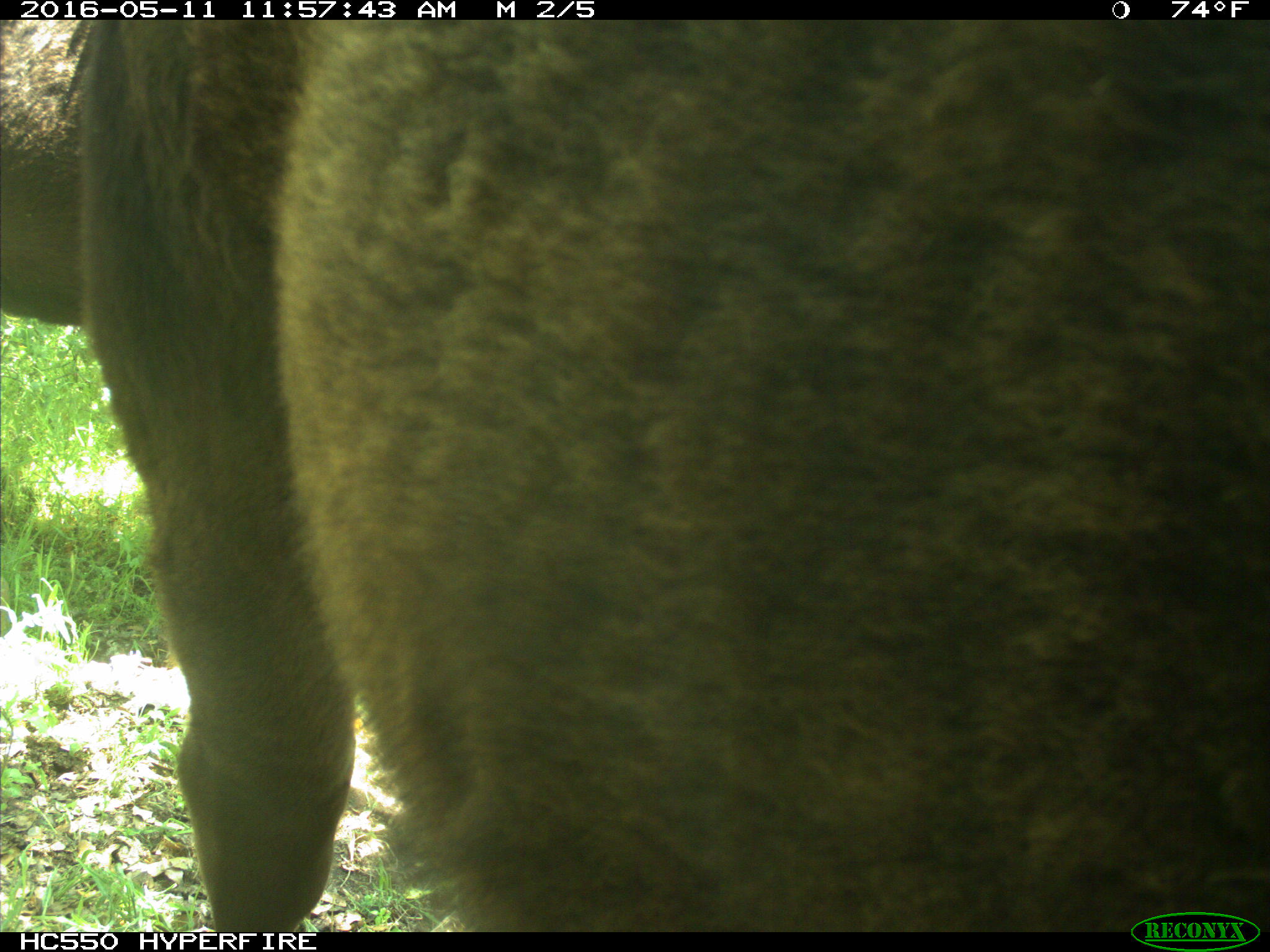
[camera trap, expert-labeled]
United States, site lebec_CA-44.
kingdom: Animalia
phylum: Chordata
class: Mammalia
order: Artiodactyla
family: Bovidae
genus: Bos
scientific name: Bos taurus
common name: domestic cow